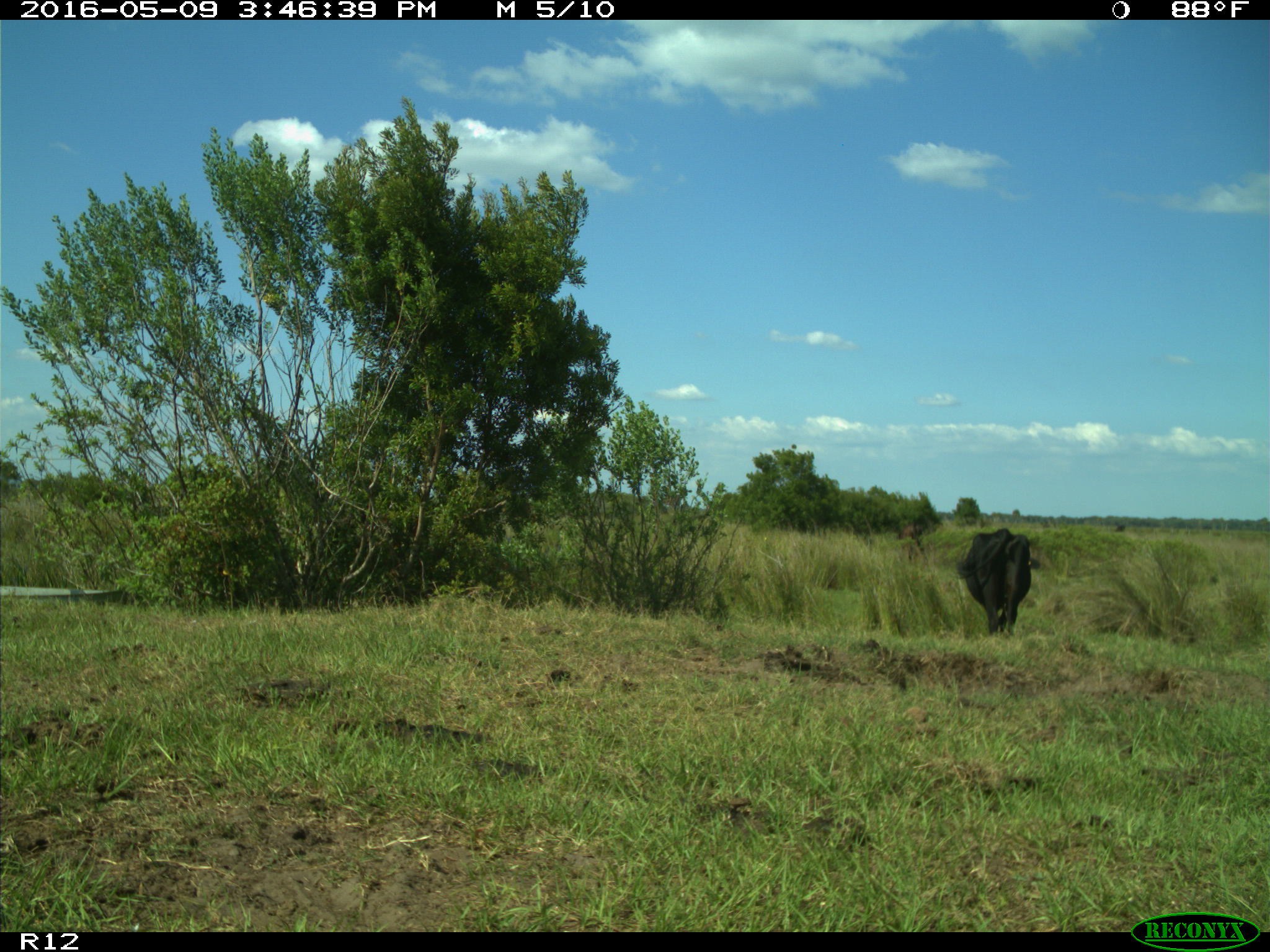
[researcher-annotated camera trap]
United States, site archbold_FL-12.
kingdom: Animalia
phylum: Chordata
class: Mammalia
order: Artiodactyla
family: Bovidae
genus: Bos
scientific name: Bos taurus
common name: domestic cow